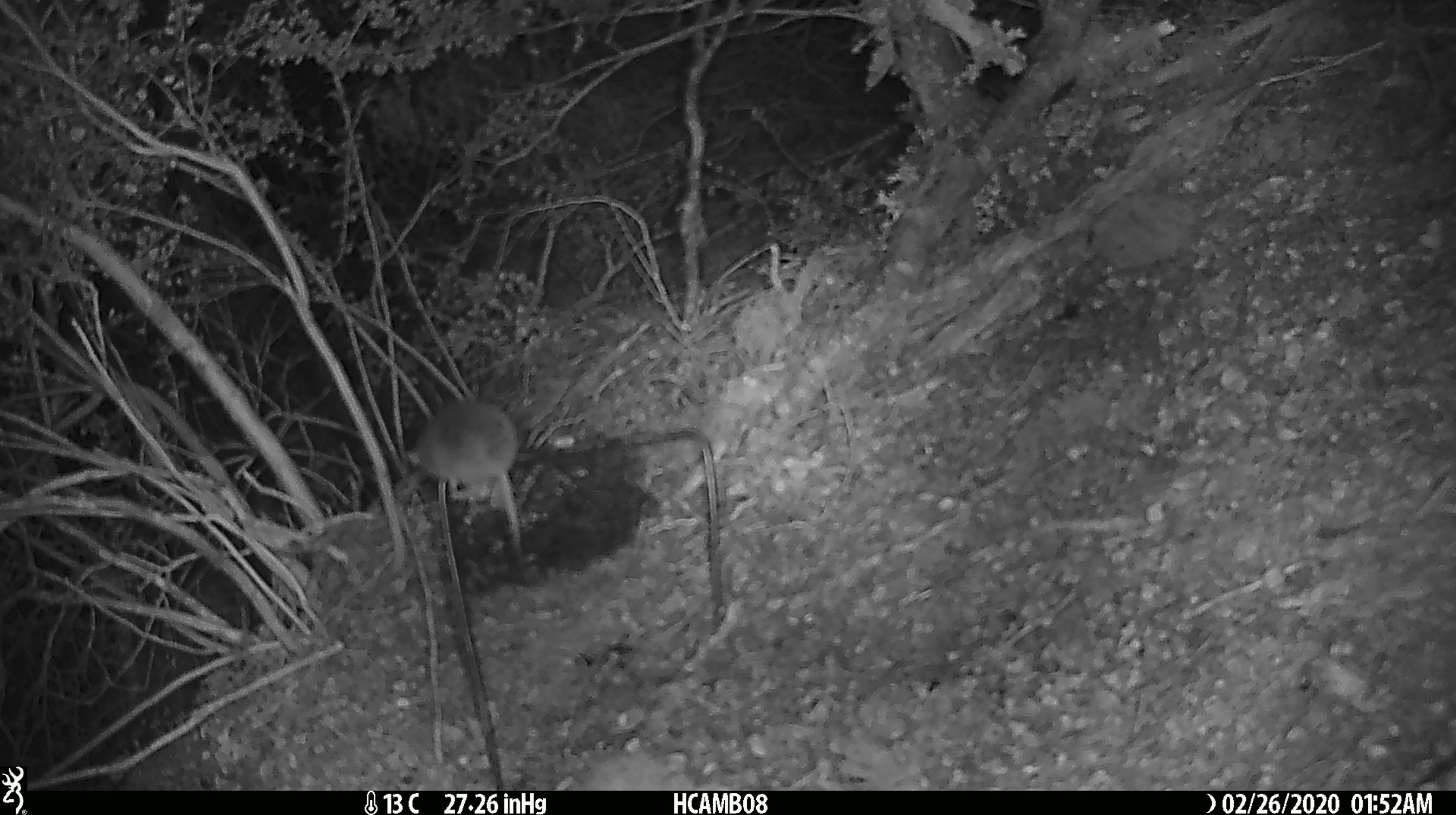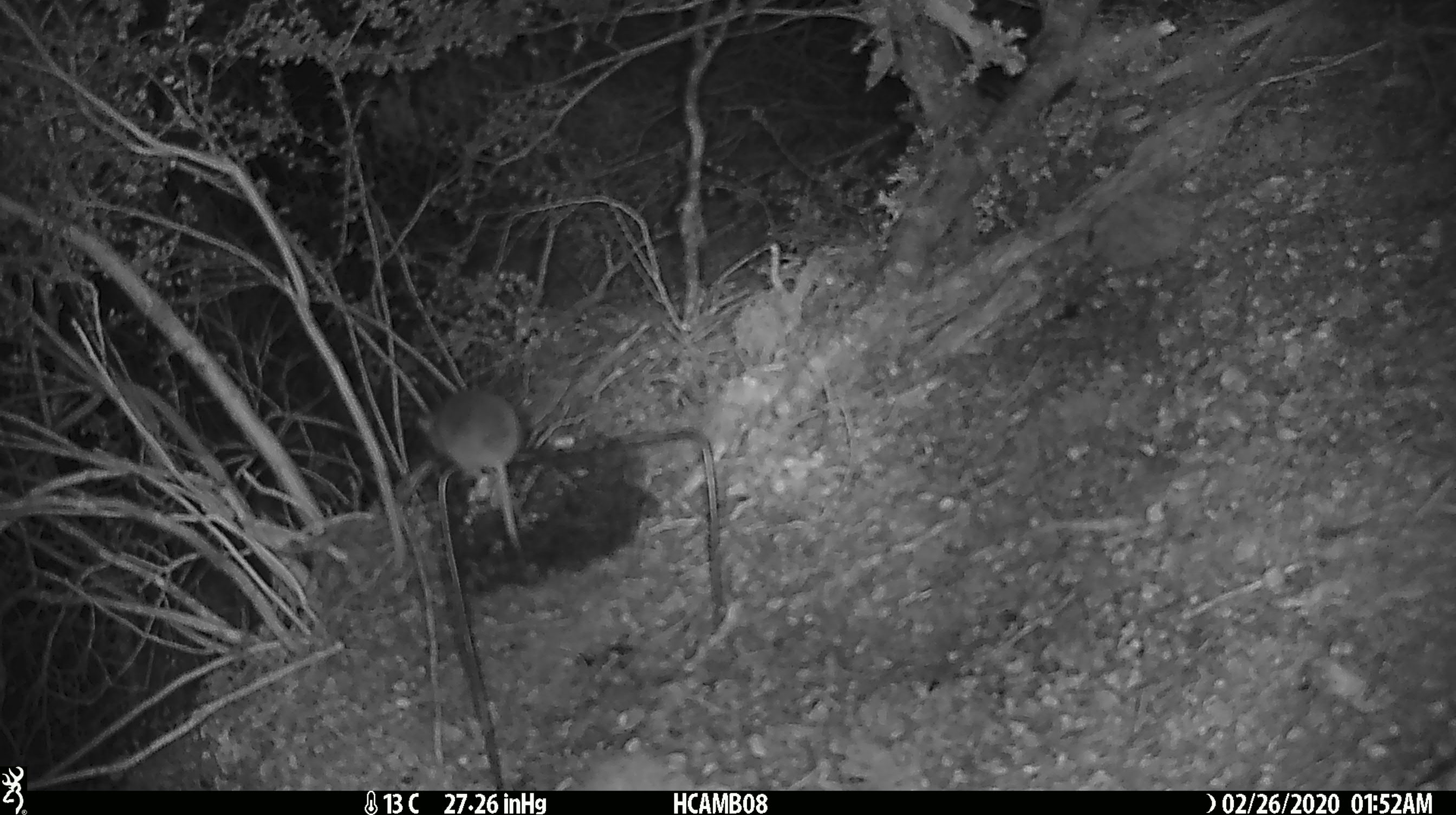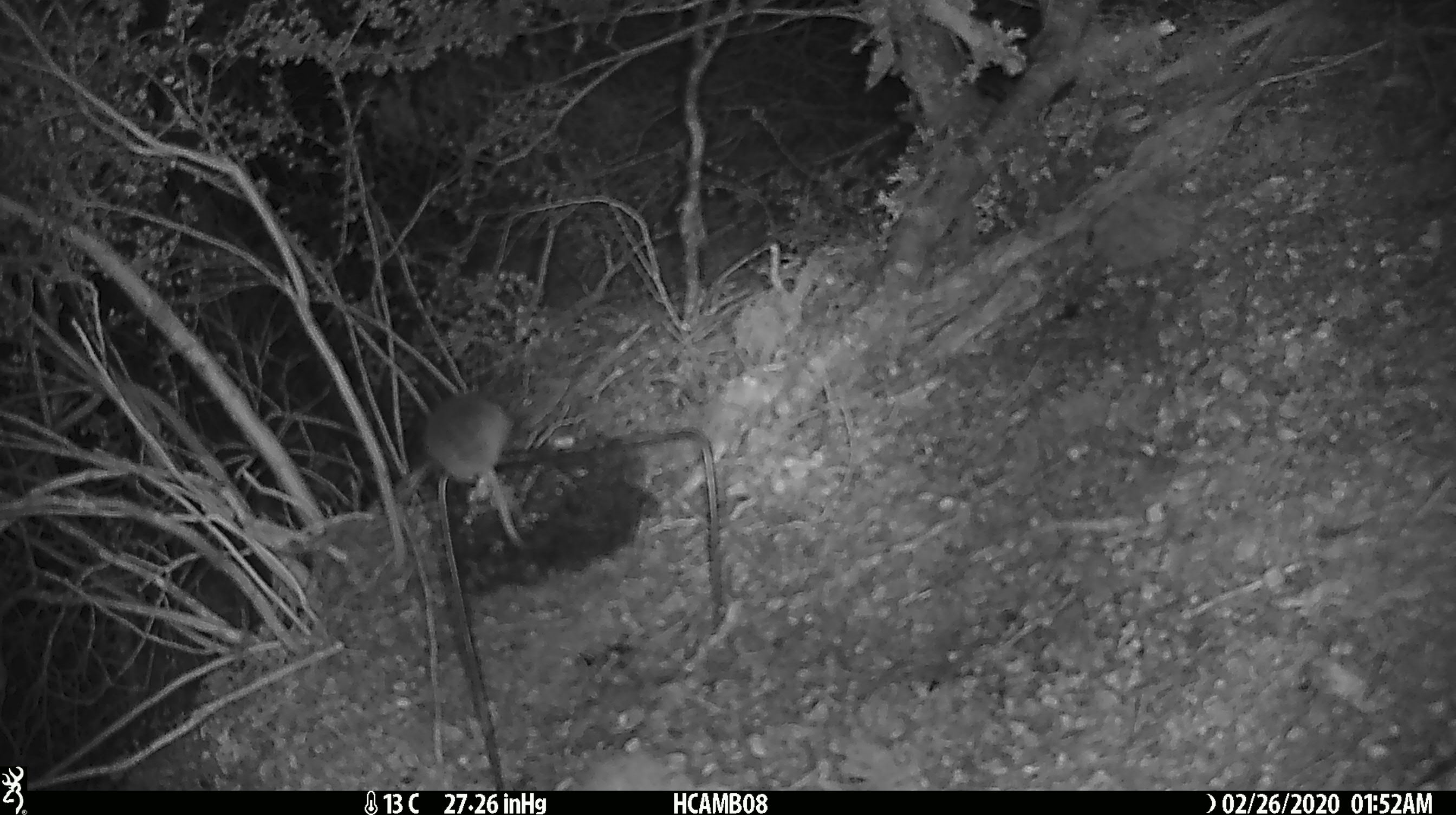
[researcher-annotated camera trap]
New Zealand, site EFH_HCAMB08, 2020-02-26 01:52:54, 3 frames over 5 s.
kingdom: Animalia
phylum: Chordata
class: Mammalia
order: Rodentia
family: Muridae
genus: Mus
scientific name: Mus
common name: mouse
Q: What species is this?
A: Mouse (Mus).